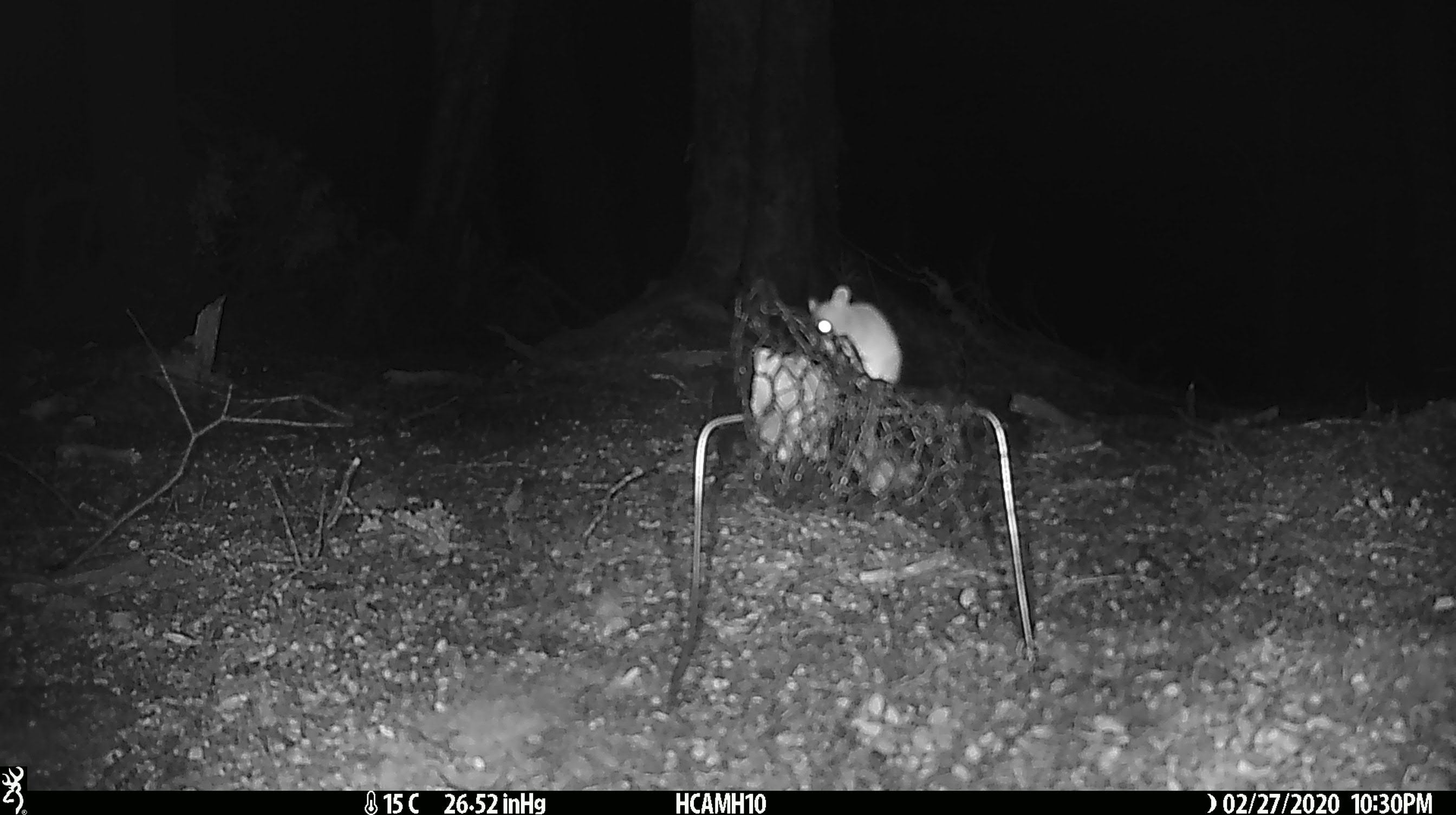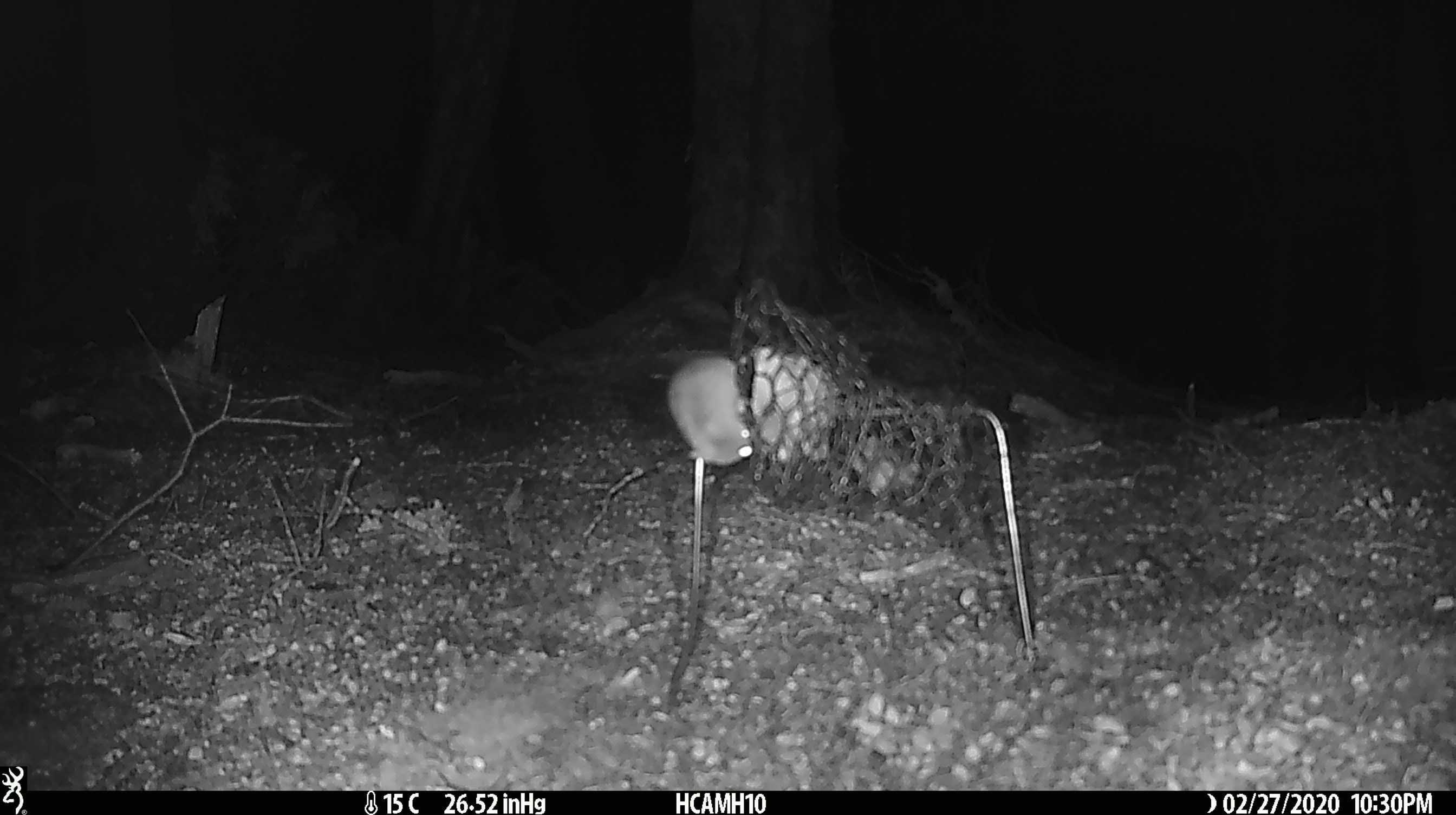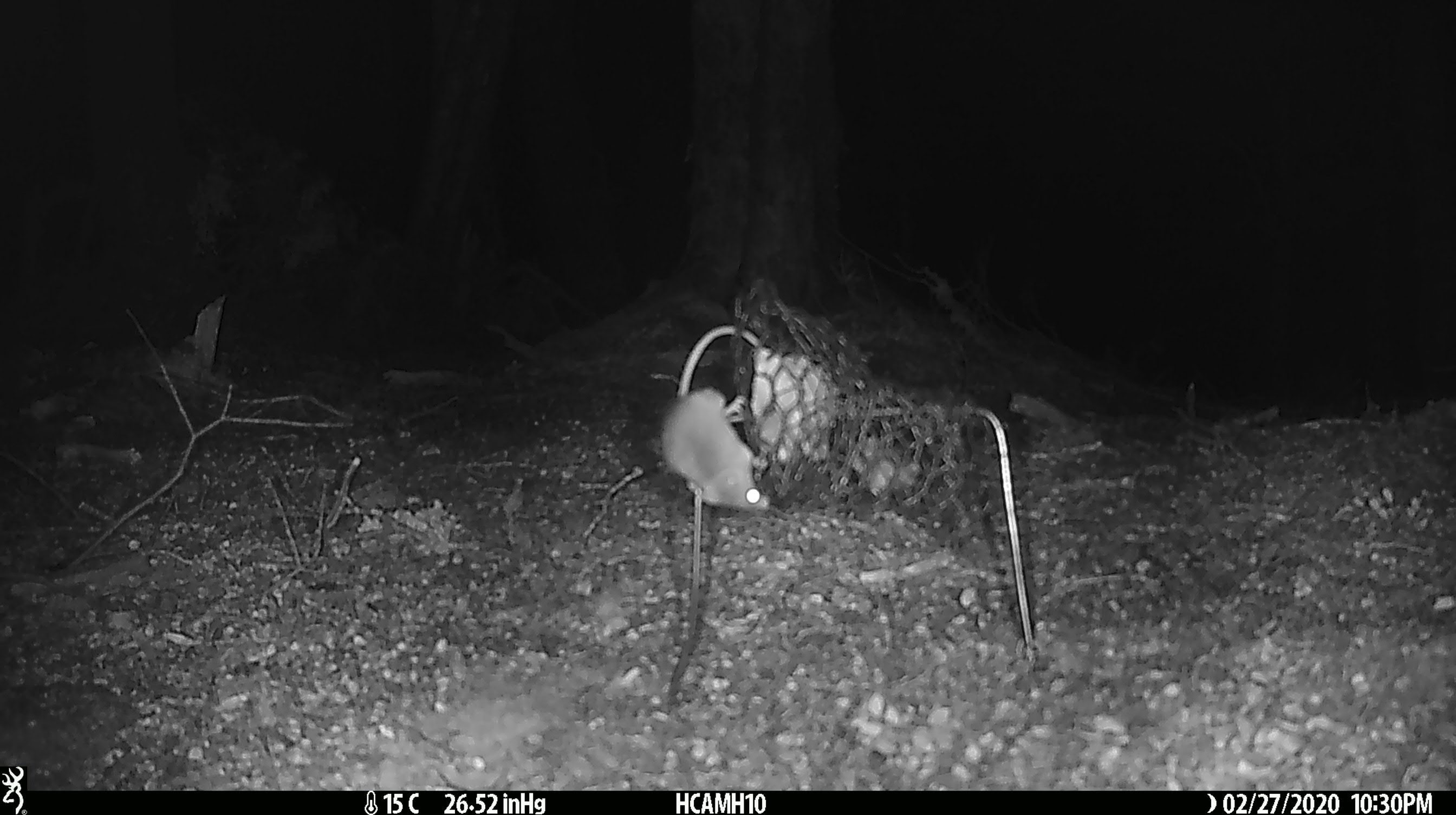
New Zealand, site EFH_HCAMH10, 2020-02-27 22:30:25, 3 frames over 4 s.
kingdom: Animalia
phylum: Chordata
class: Mammalia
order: Rodentia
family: Muridae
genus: Mus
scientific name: Mus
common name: mouse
Mouse (Mus).